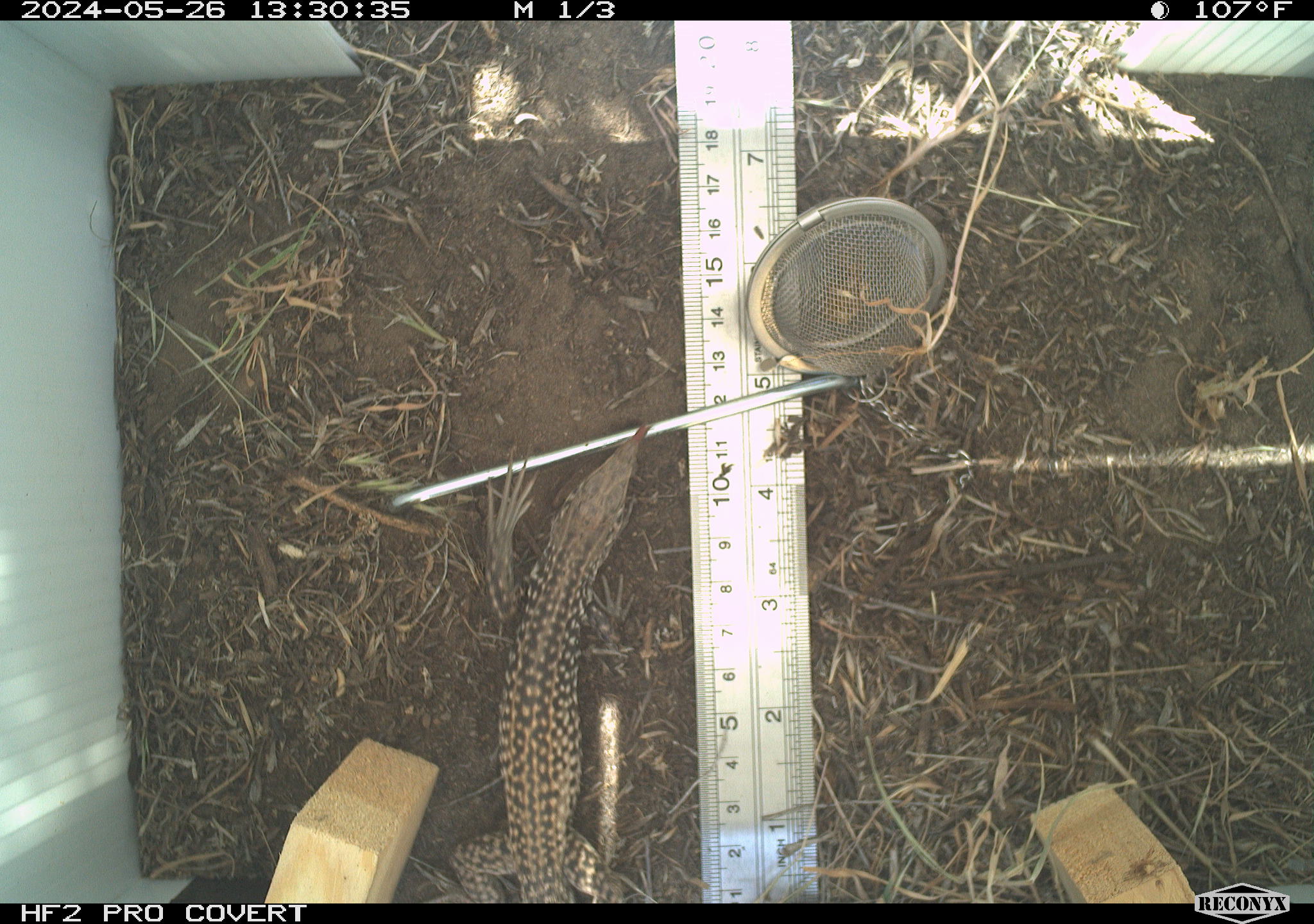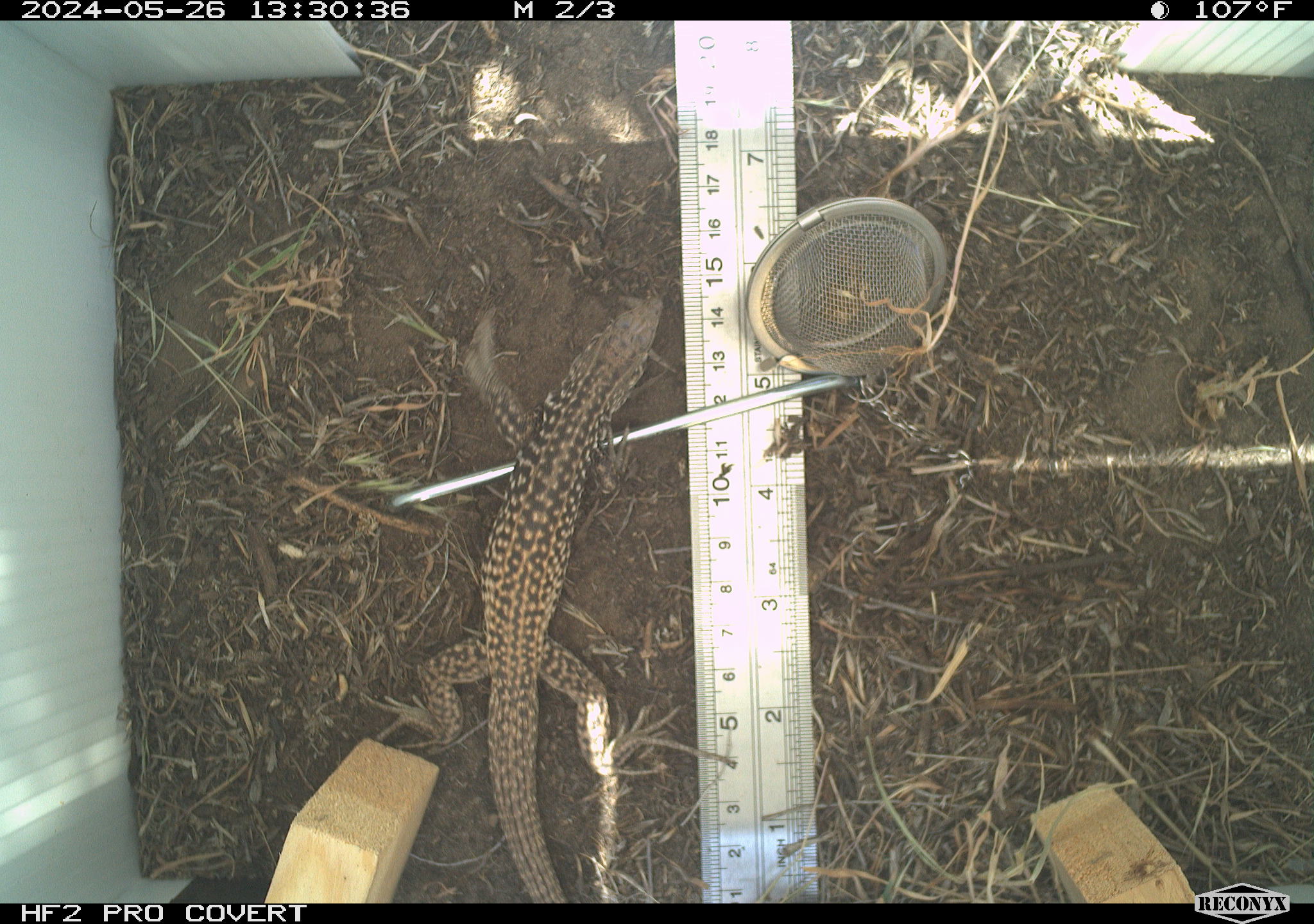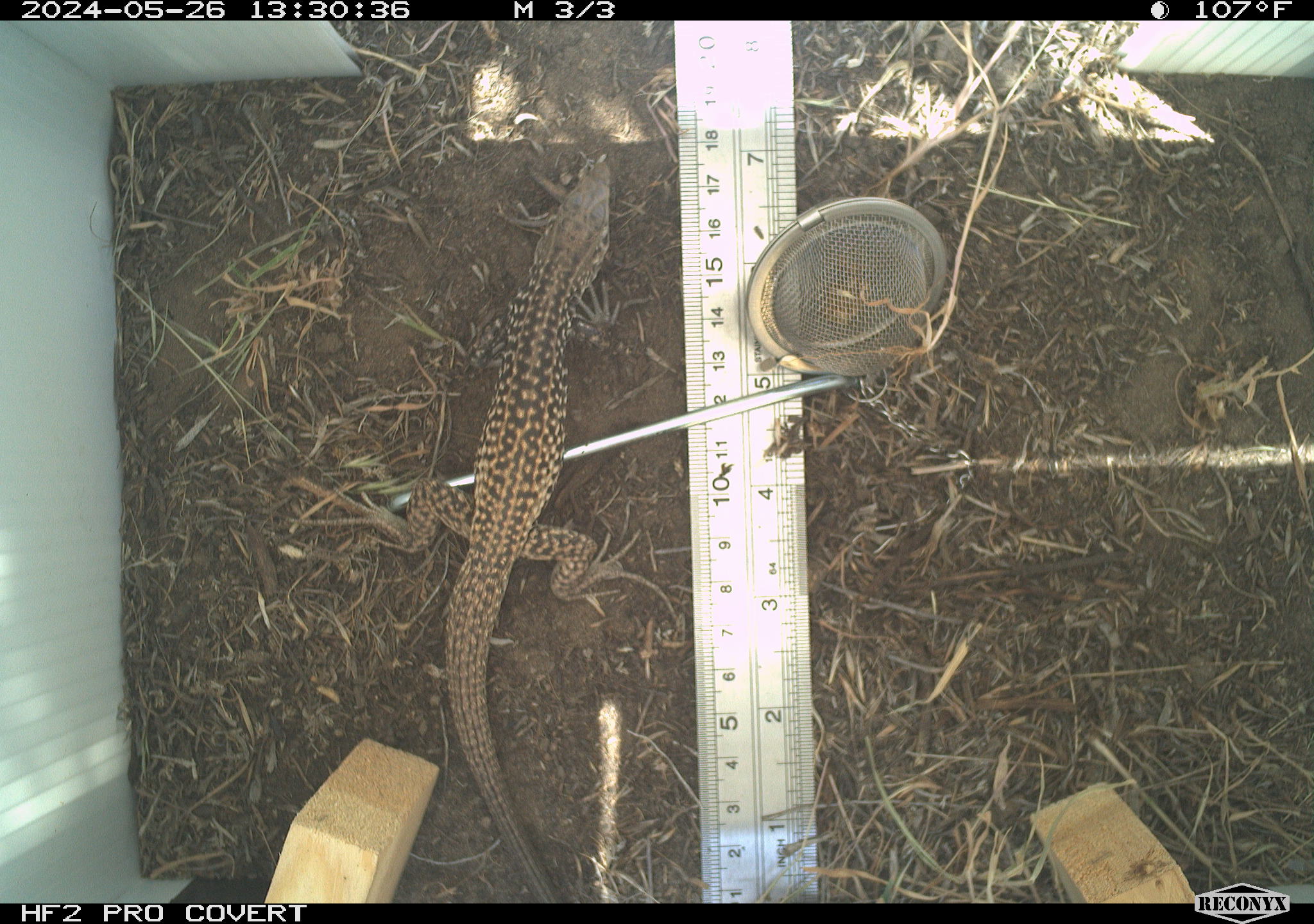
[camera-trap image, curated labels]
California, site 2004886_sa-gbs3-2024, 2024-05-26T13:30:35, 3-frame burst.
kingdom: Animalia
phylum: Chordata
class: Reptilia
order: Squamata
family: Teiidae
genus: Aspidoscelis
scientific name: Aspidoscelis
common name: whiptail lizards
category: aspidoscelis species